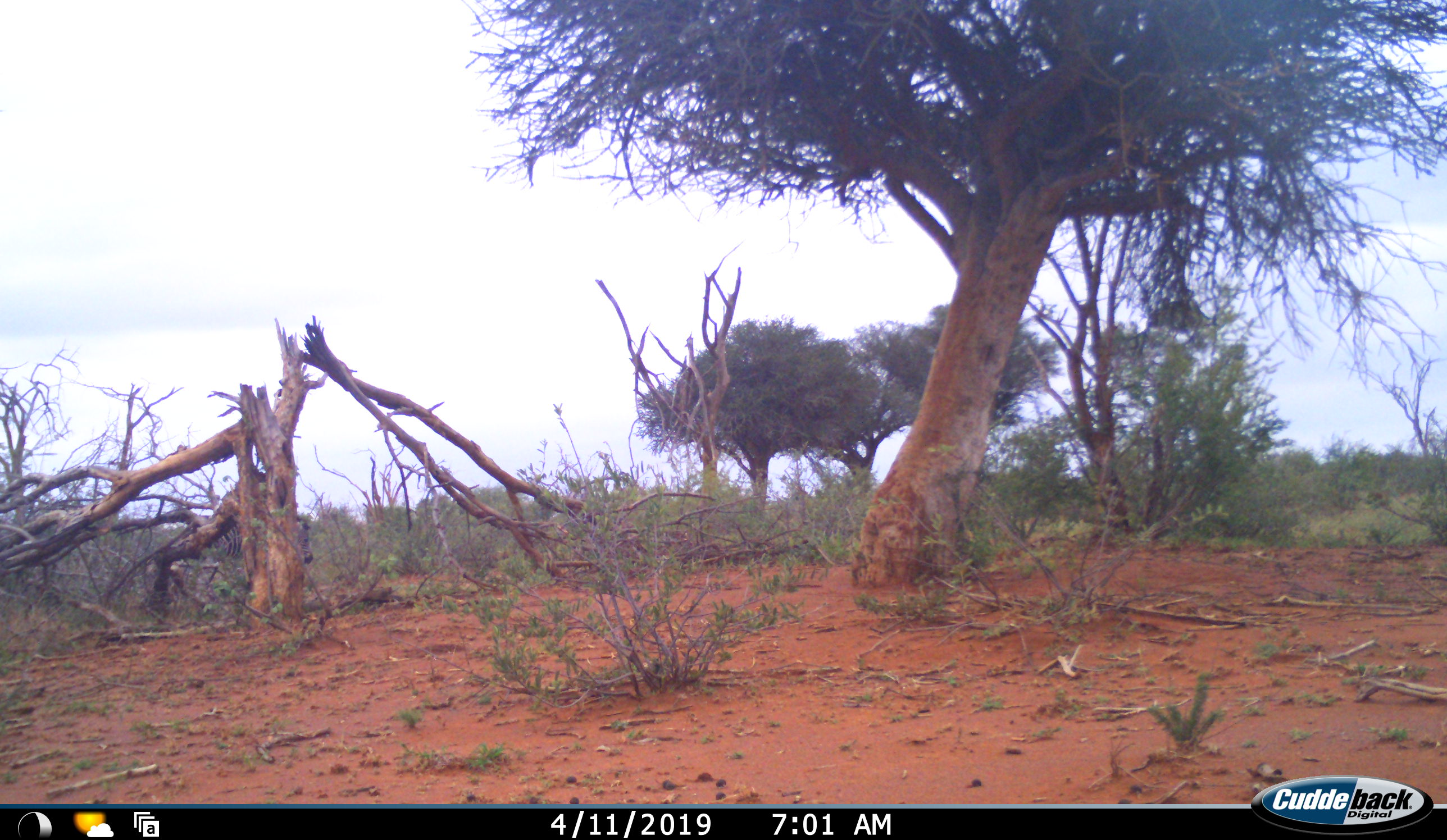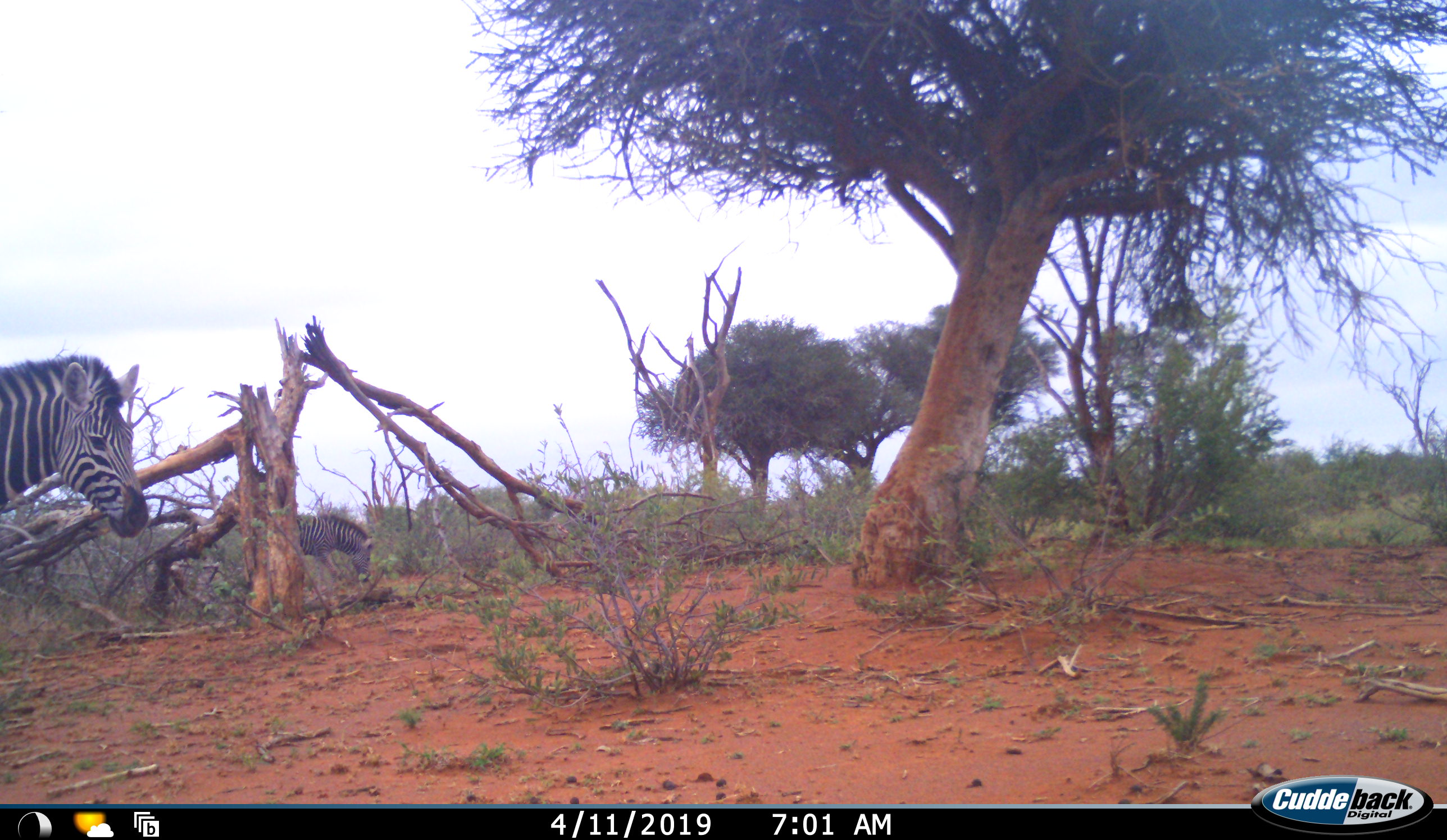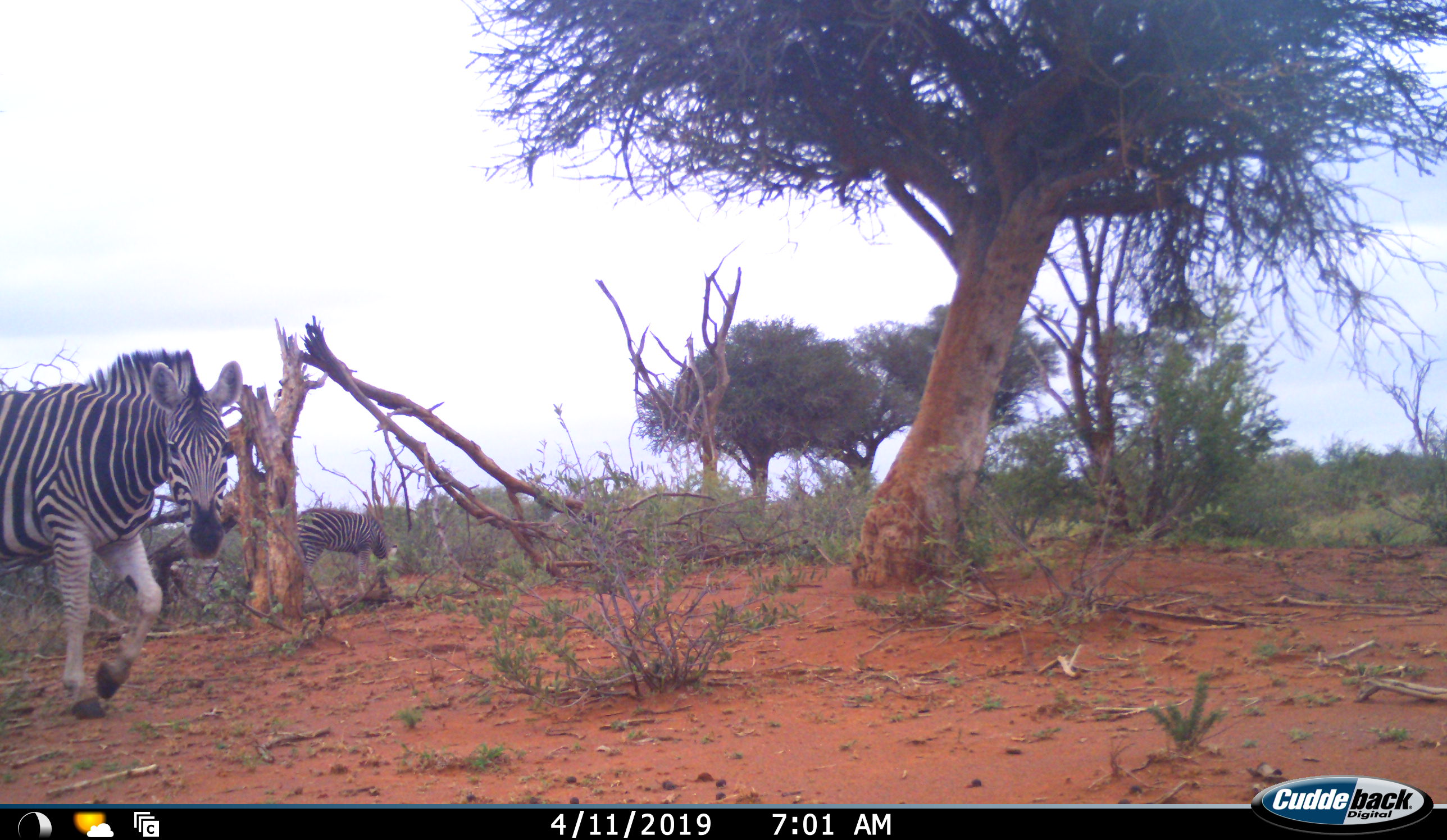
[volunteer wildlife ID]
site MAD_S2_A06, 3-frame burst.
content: unidentified animal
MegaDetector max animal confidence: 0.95